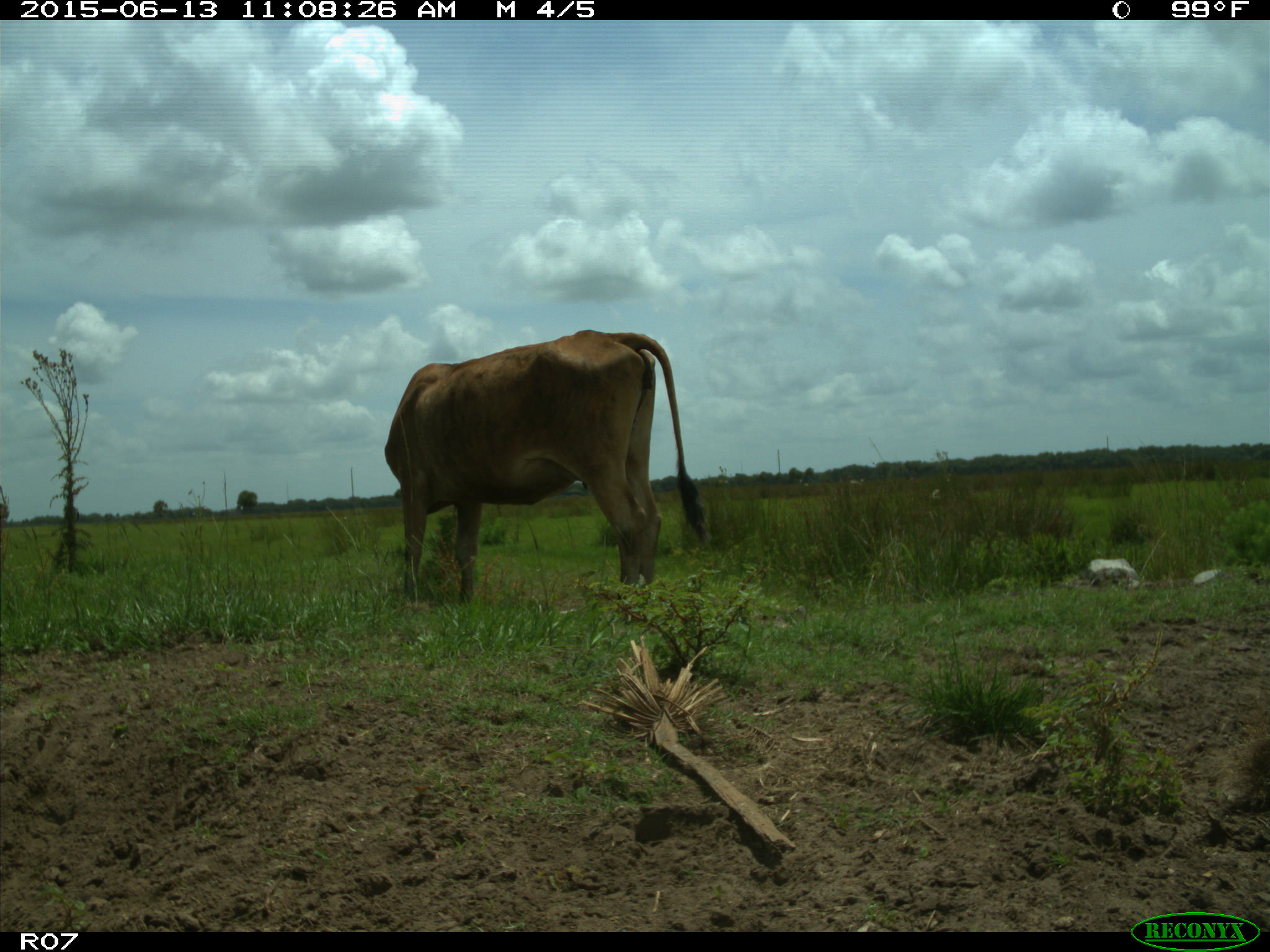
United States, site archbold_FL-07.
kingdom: Animalia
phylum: Chordata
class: Mammalia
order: Artiodactyla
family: Bovidae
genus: Bos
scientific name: Bos taurus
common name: domestic cow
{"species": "Bos taurus (domestic cow)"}